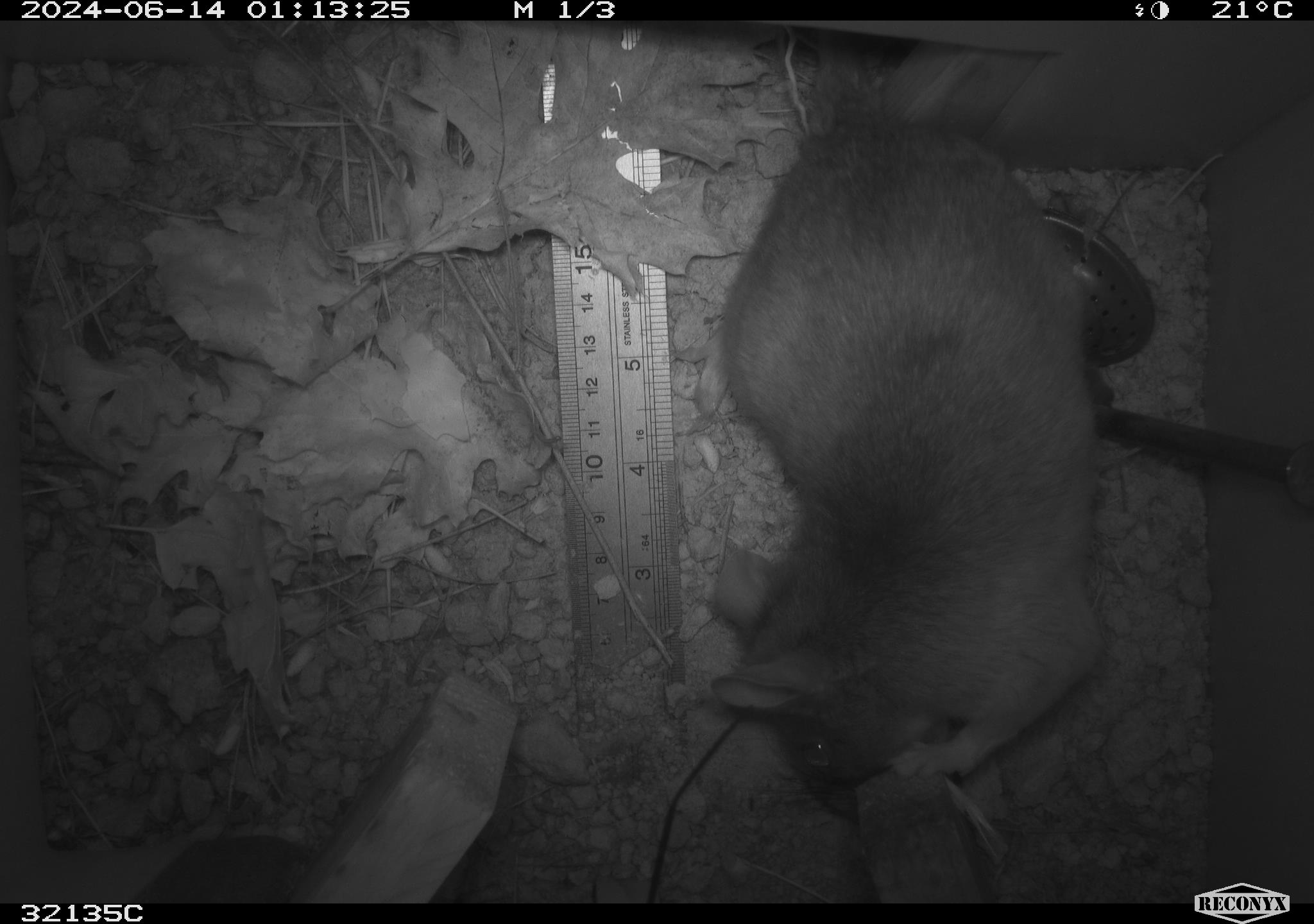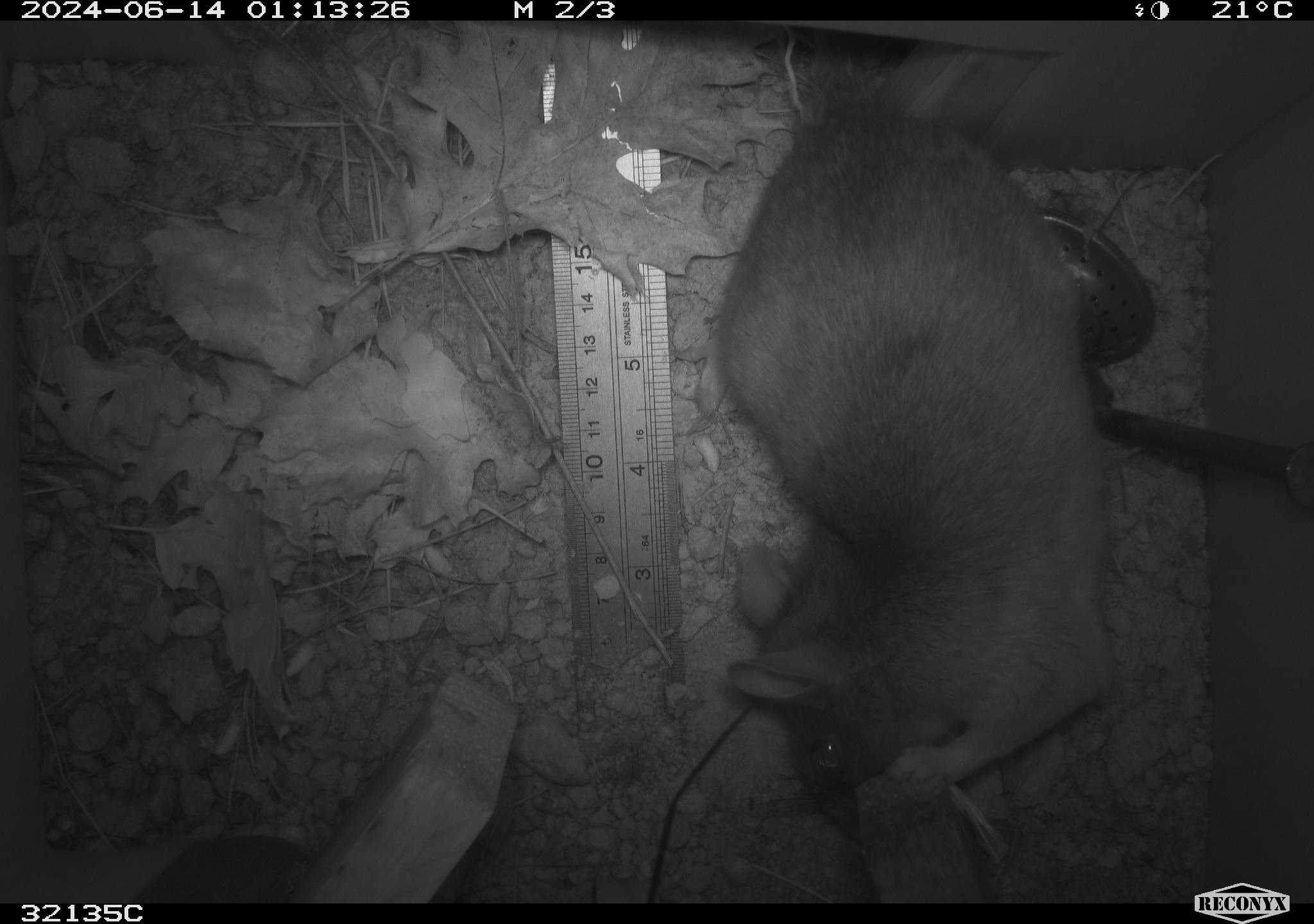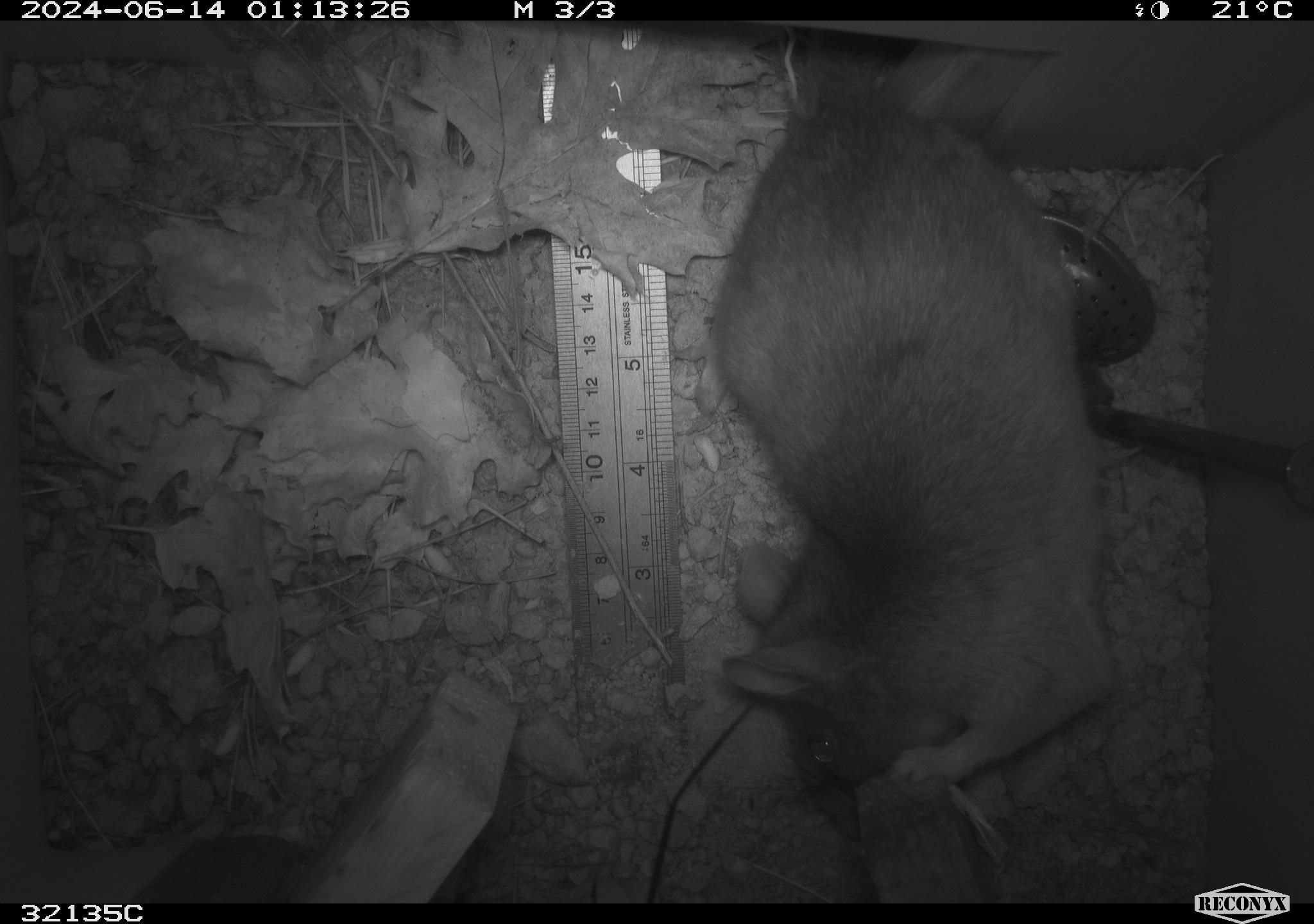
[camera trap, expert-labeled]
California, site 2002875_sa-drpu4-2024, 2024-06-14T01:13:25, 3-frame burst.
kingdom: Animalia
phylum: Chordata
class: Mammalia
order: Rodentia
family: Cricetidae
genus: Neotoma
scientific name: Neotoma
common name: pack rat or woodrat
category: neotoma species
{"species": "neotoma species (pack rat or woodrat) (Neotoma)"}